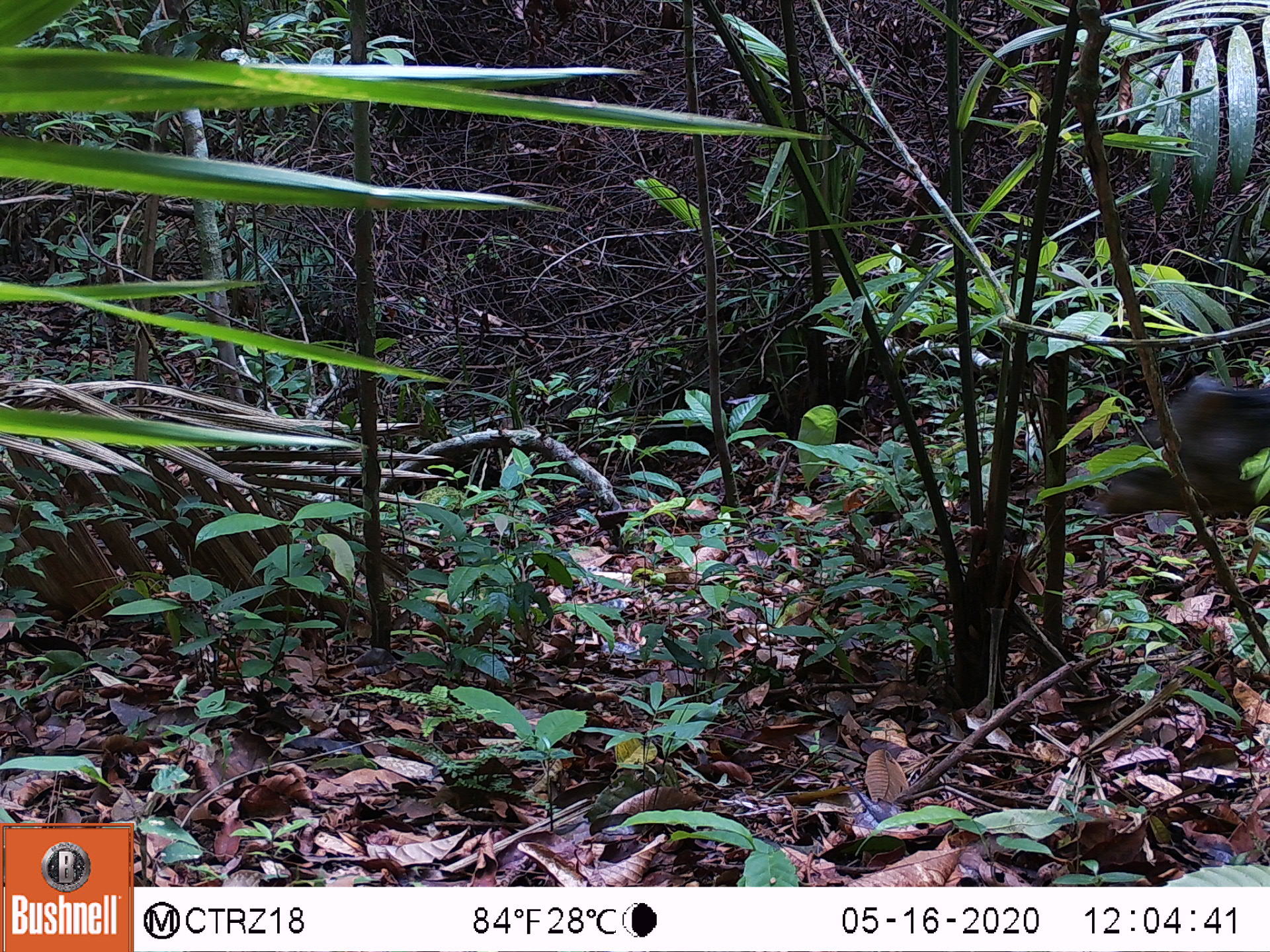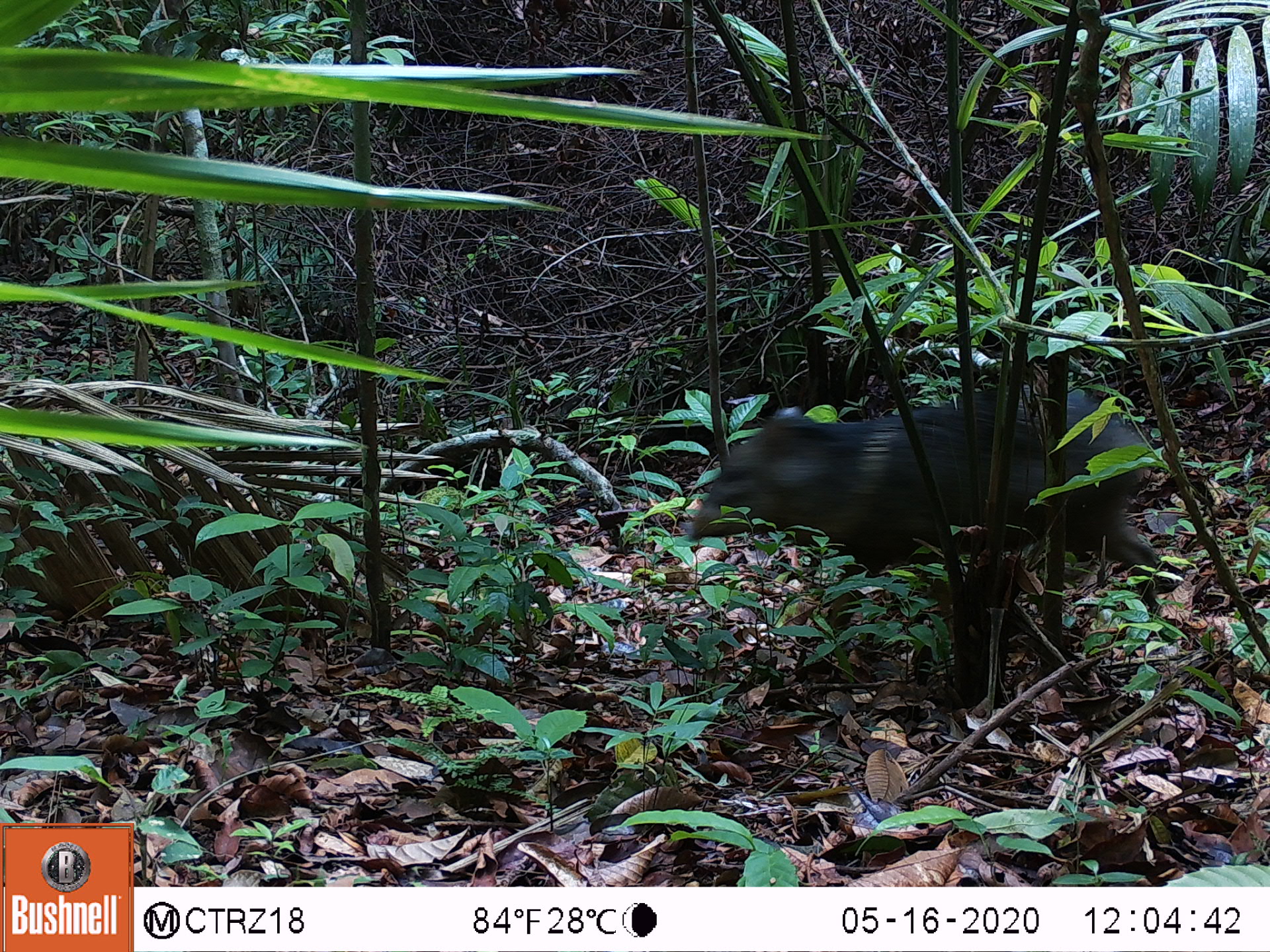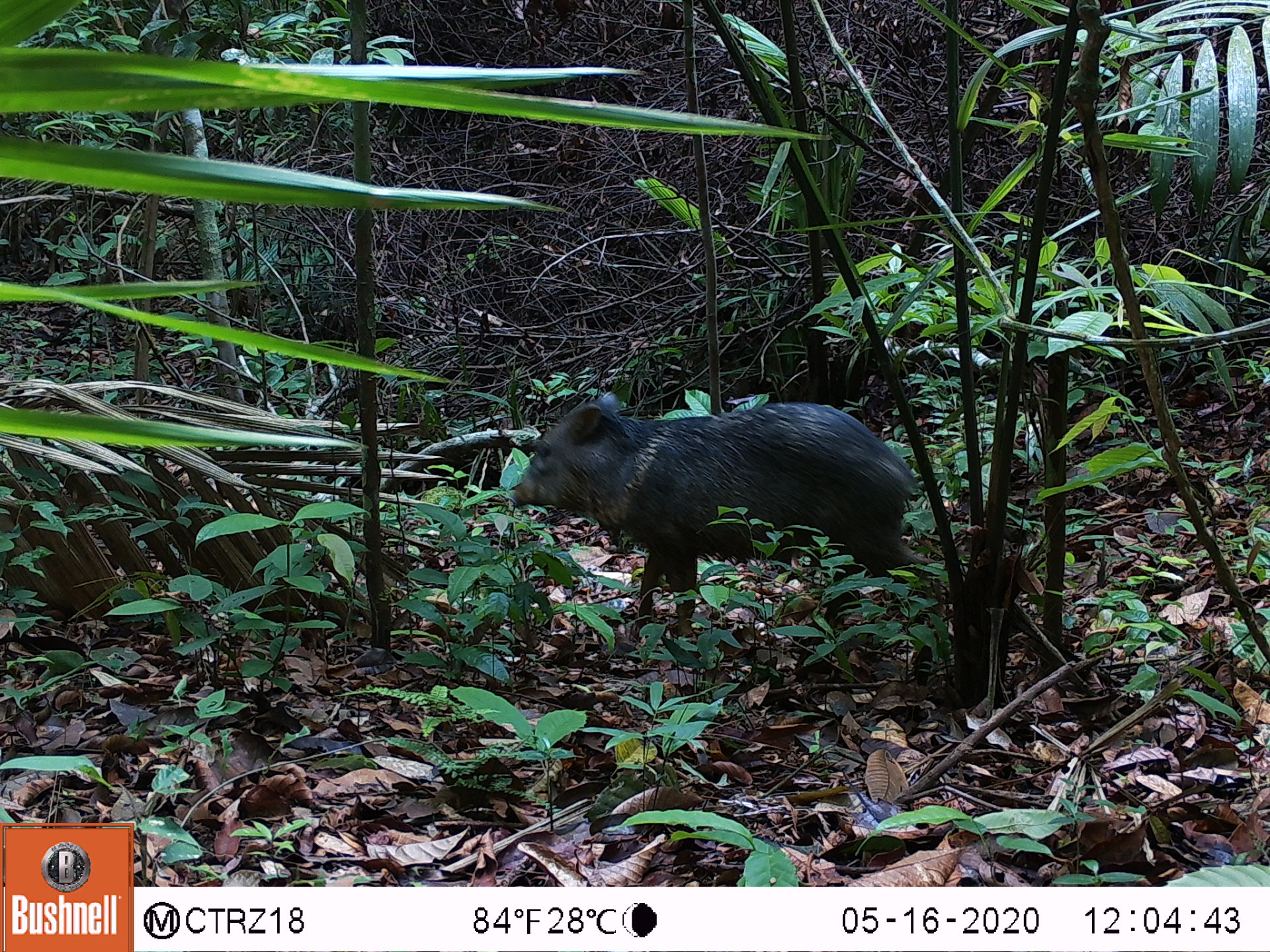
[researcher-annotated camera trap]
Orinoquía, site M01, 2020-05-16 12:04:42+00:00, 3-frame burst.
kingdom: Animalia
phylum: Chordata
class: Mammalia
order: Artiodactyla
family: Tayassuidae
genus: Pecari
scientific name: Pecari tajacu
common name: collared peccary